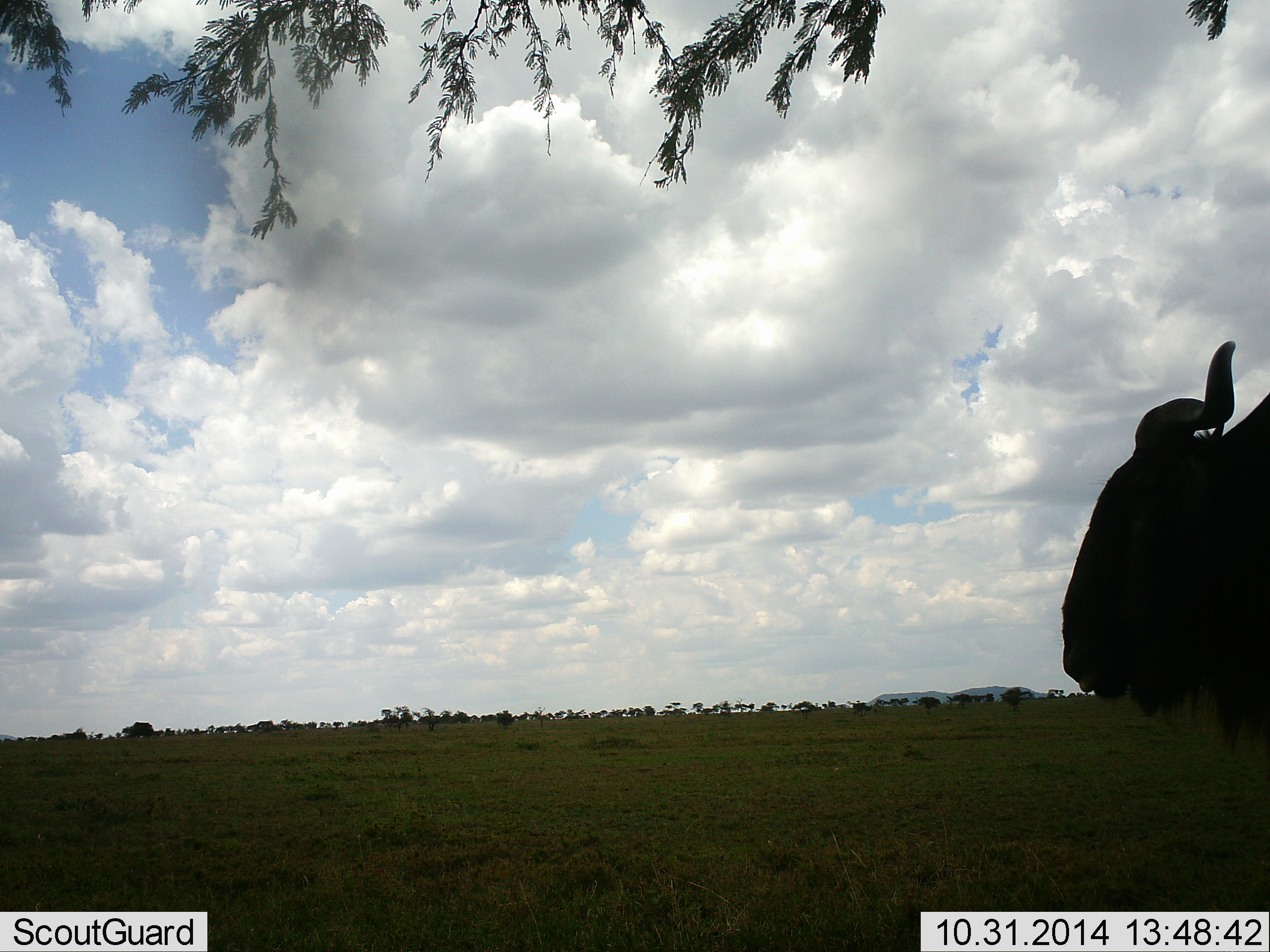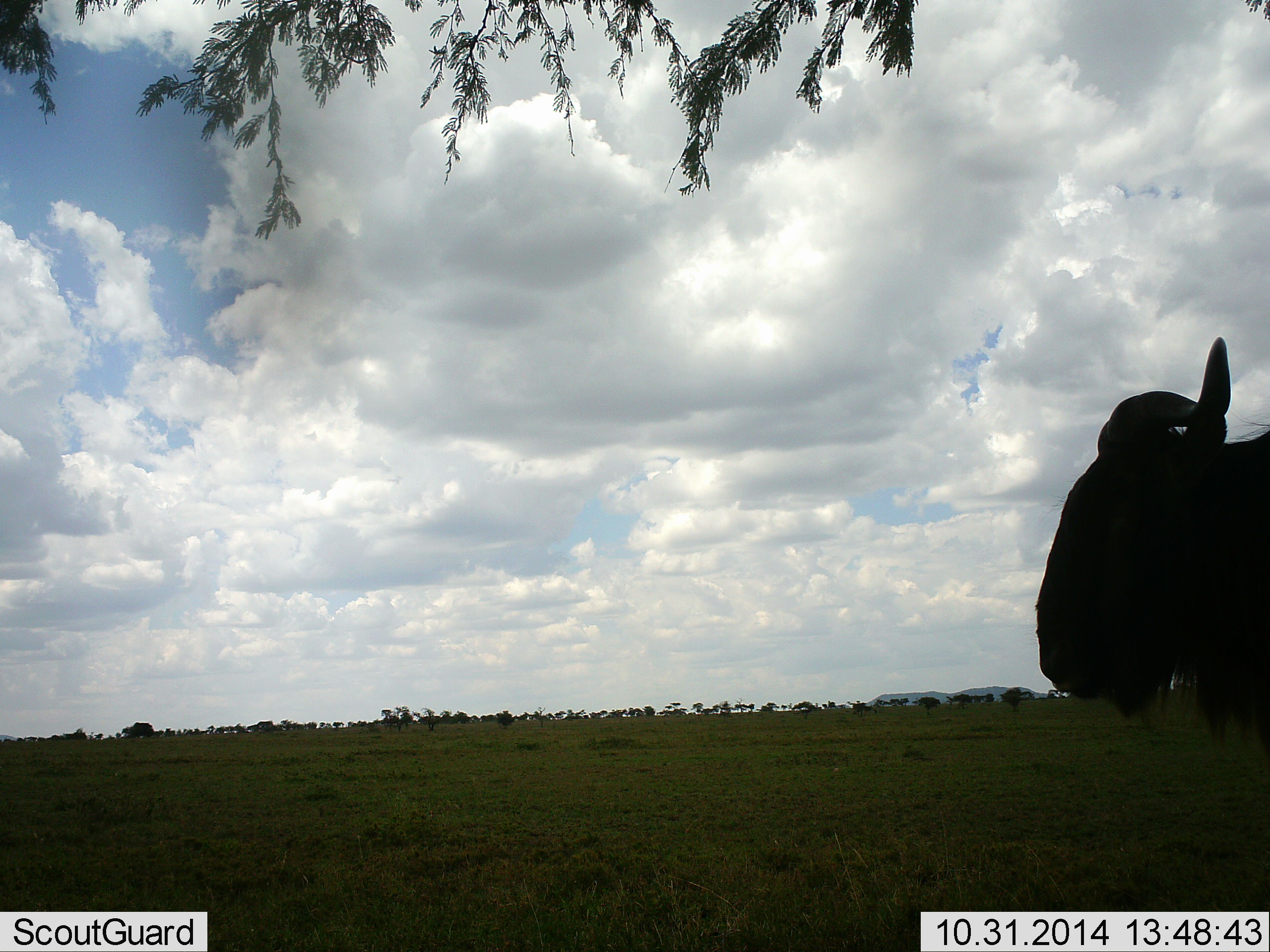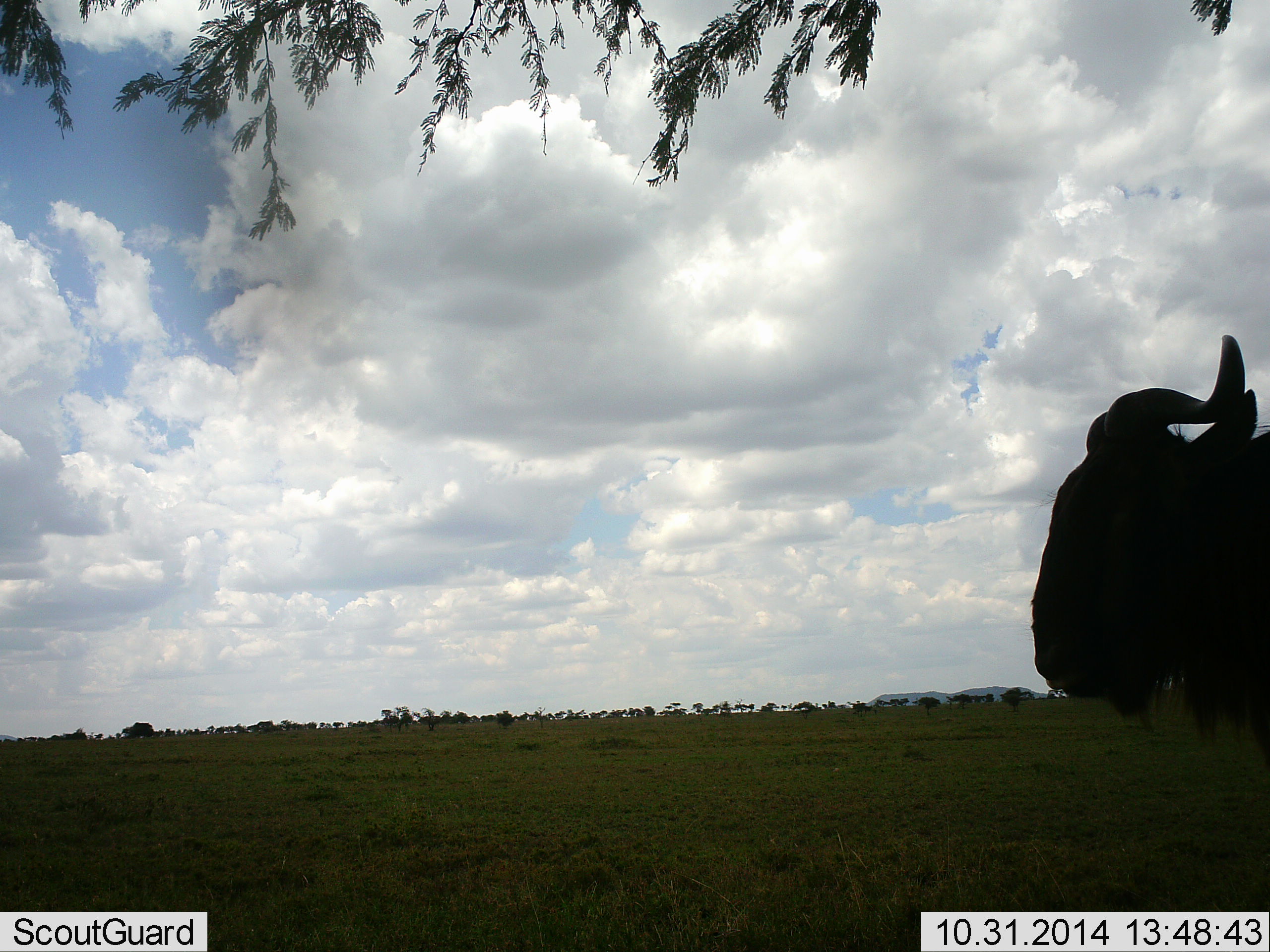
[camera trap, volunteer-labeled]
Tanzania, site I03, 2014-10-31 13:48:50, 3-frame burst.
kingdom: Animalia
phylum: Chordata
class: Mammalia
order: Artiodactyla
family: Bovidae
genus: Connochaetes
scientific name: Connochaetes taurinus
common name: blue wildebeest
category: wildebeest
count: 1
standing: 70%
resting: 0%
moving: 30%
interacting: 0%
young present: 0%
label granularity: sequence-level